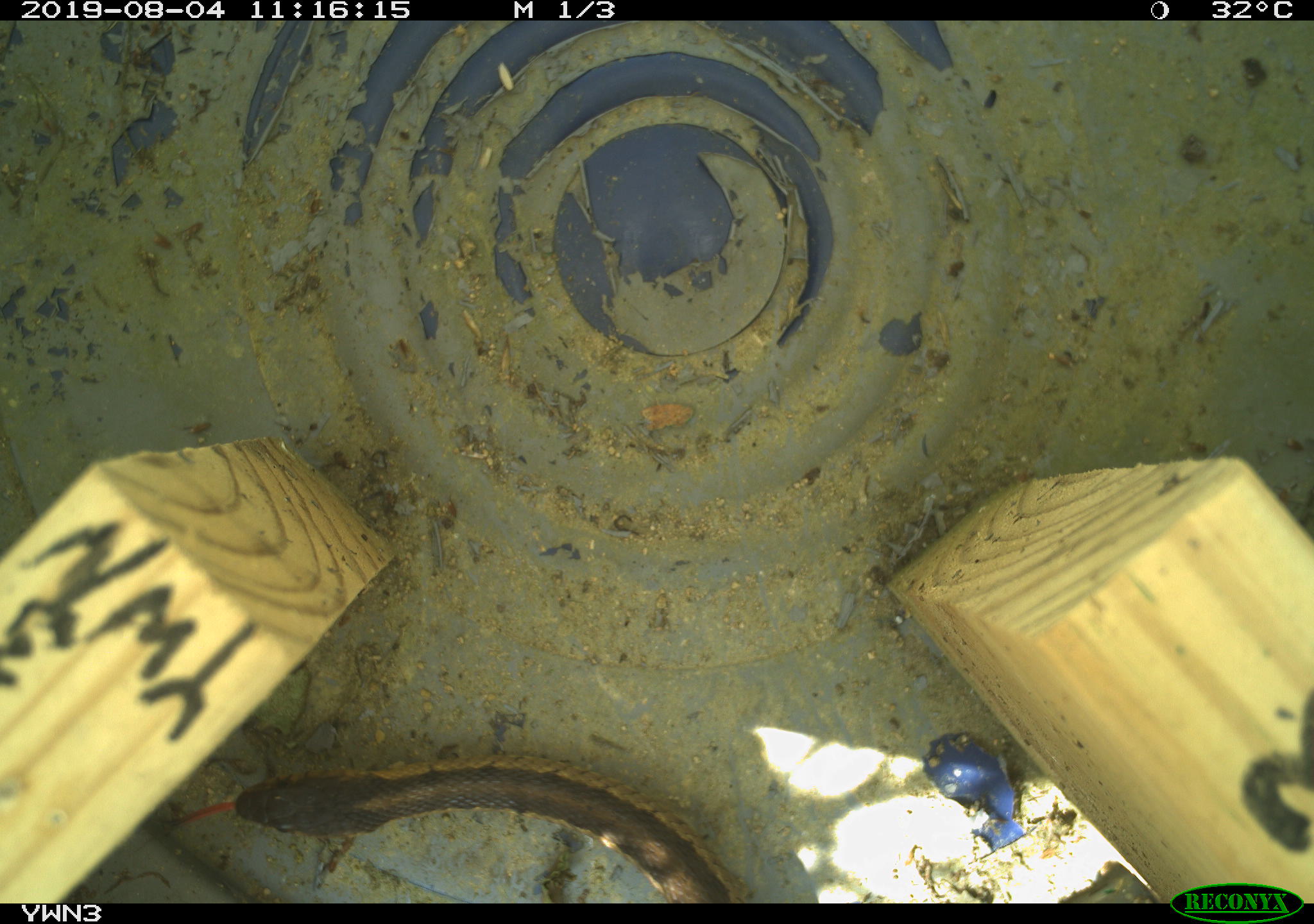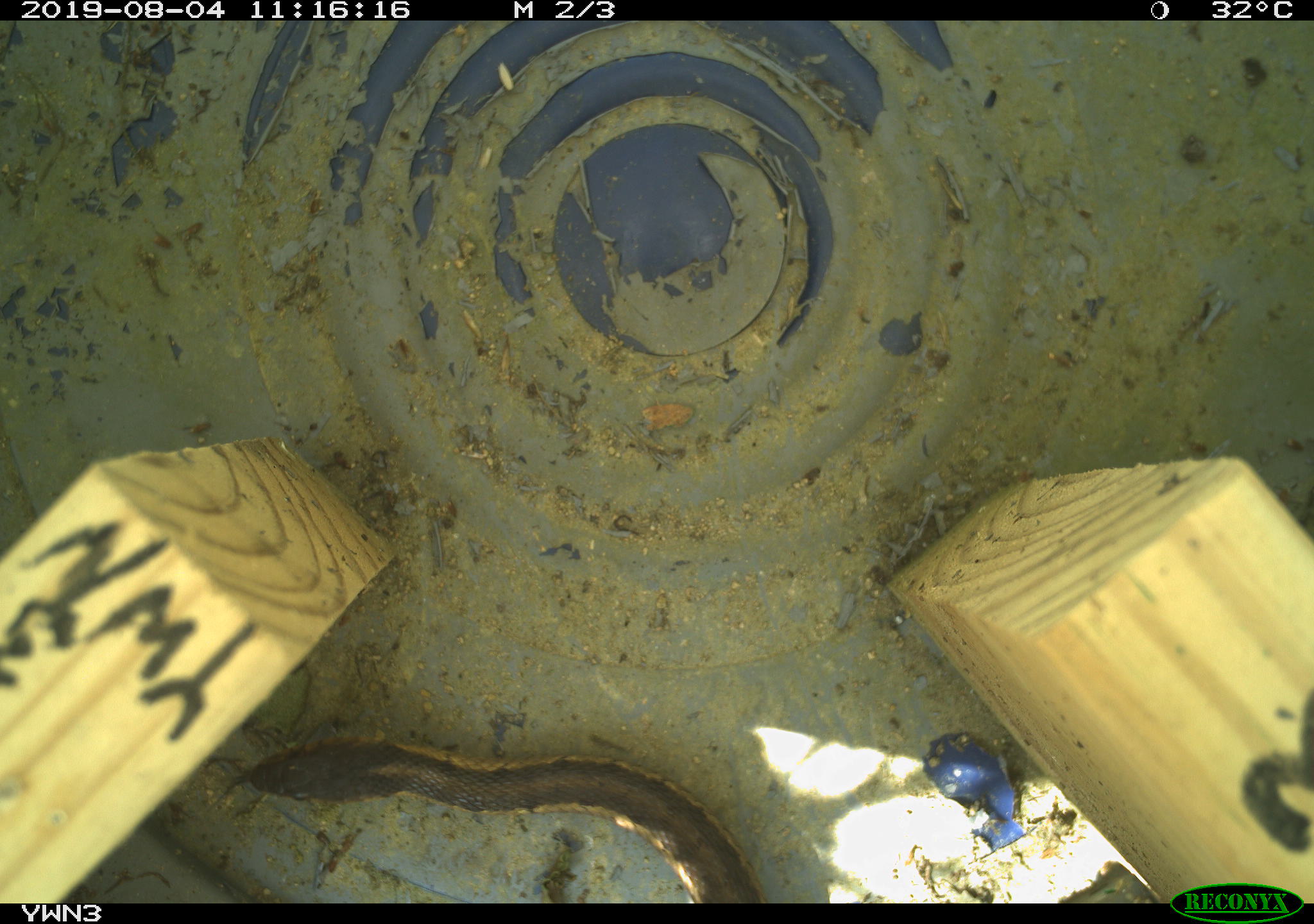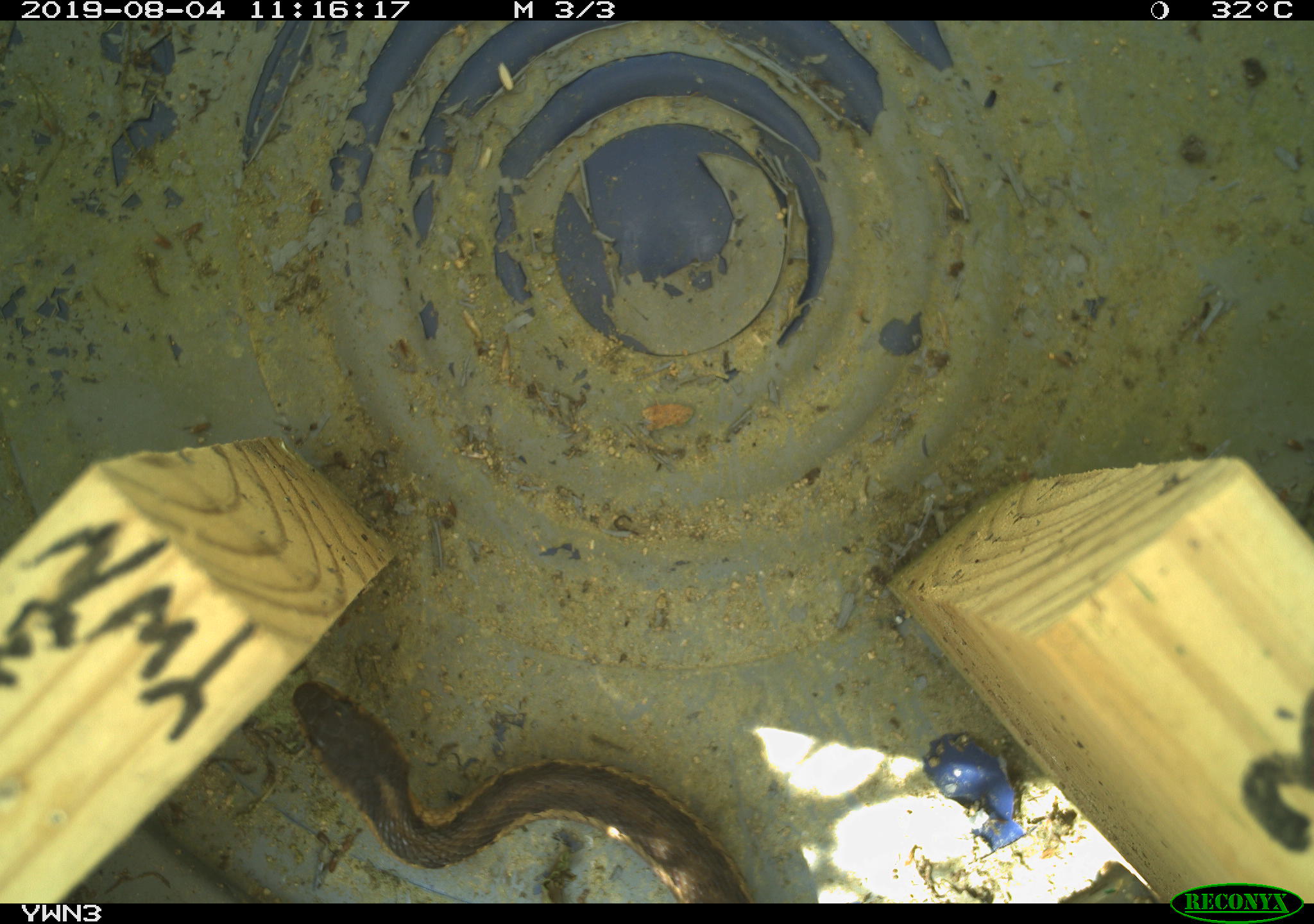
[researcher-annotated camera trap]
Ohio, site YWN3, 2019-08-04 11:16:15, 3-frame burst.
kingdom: Animalia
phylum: Chordata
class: Reptilia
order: Squamata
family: Colubridae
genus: Thamnophis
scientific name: Thamnophis sirtalis sirtalis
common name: eastern gartersnake